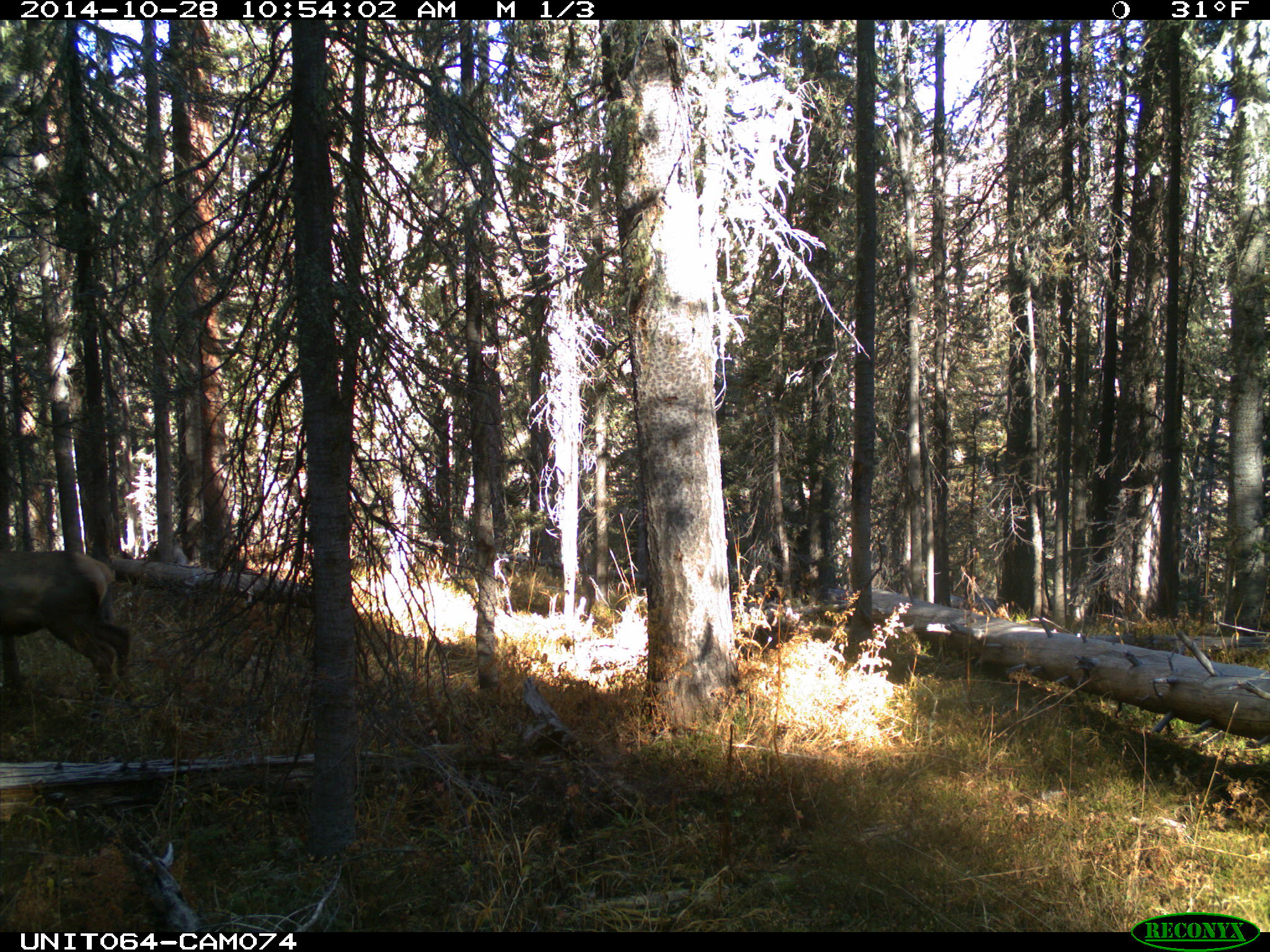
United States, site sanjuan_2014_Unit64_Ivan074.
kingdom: Animalia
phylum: Chordata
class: Mammalia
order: Artiodactyla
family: Cervidae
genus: Cervus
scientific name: Cervus elaphus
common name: red deer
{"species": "Cervus elaphus (red deer)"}